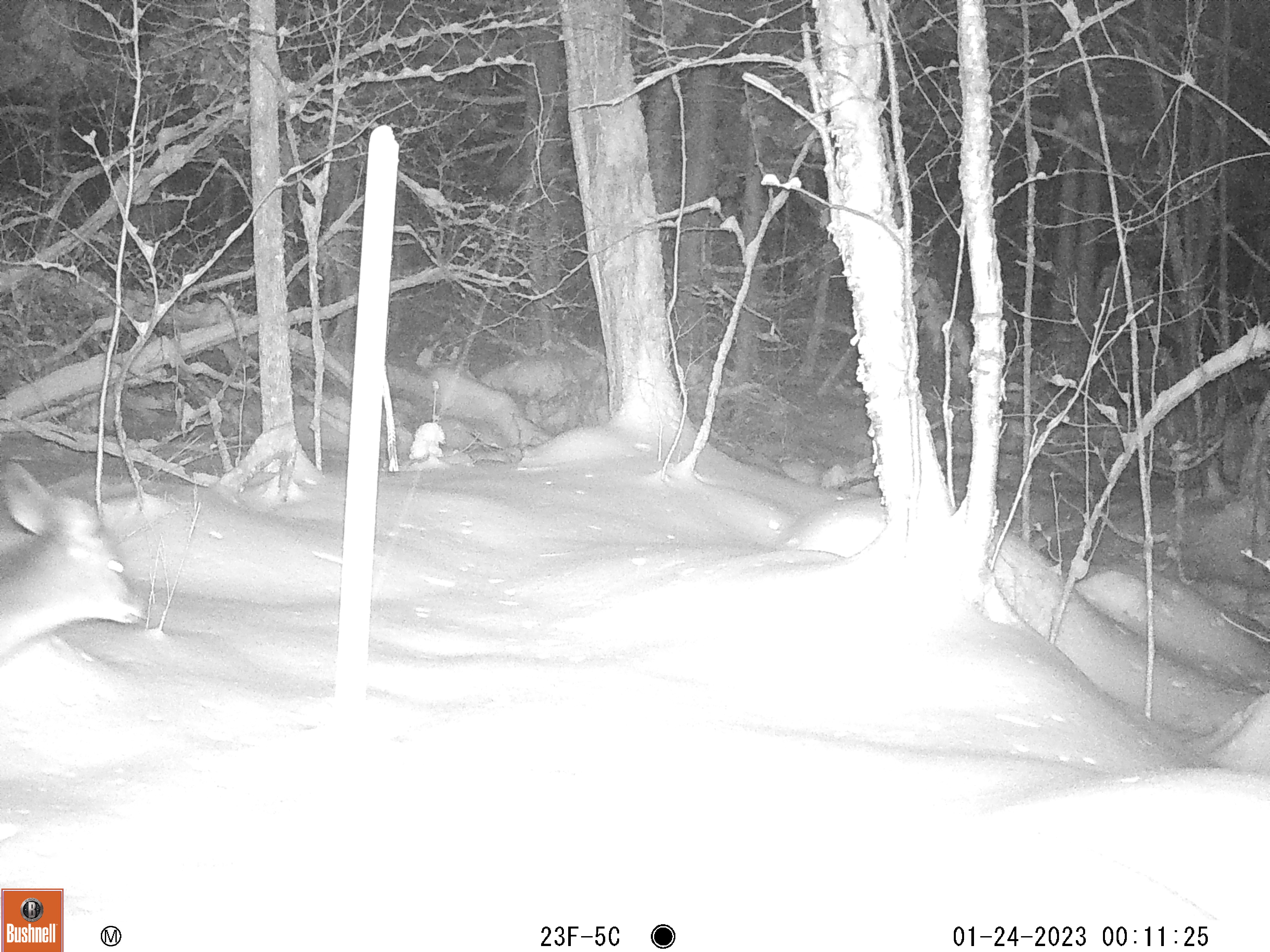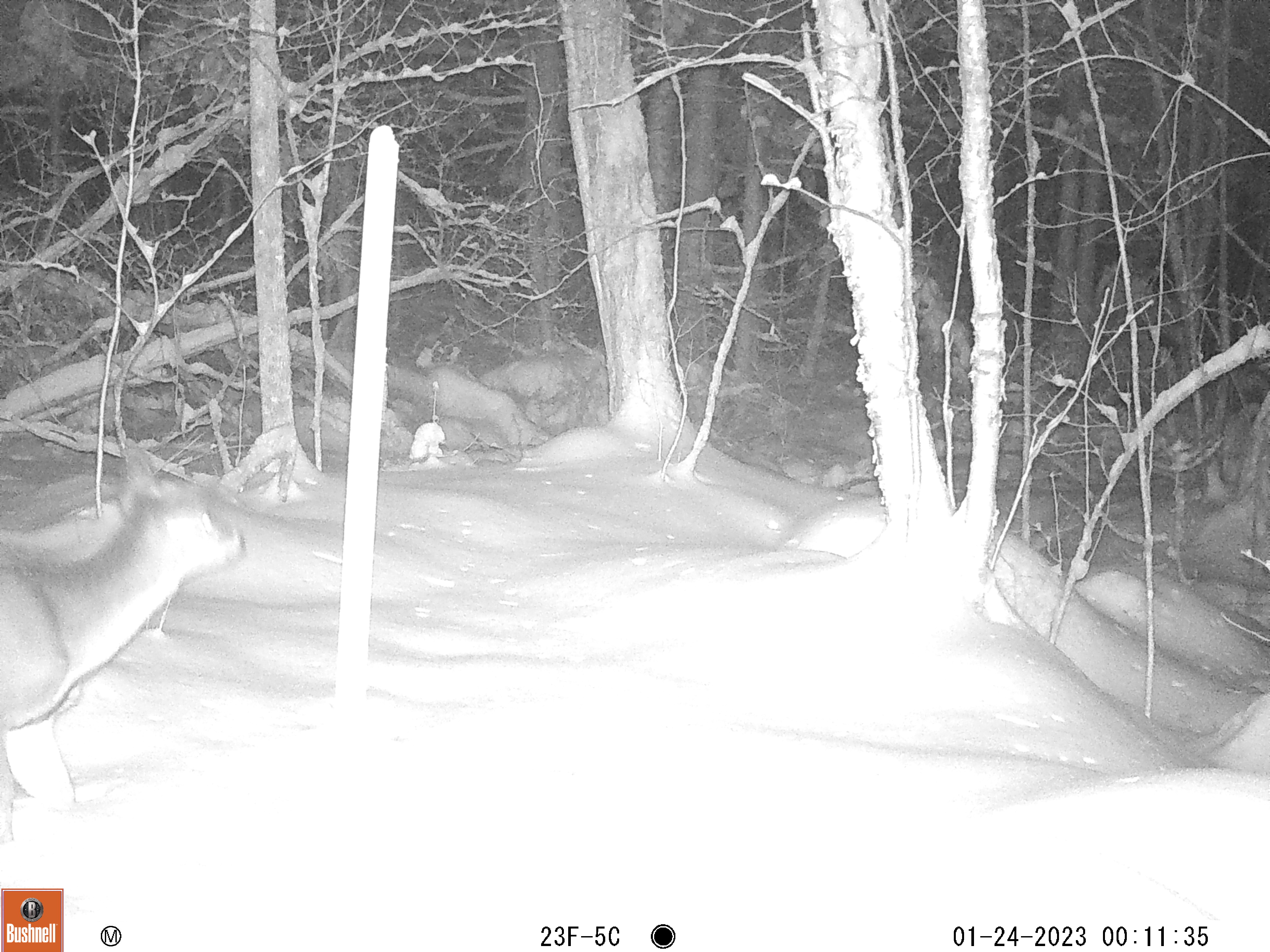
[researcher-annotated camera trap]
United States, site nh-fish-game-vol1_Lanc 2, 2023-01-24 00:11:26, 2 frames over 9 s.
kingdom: Animalia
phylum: Chordata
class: Mammalia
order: Artiodactyla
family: Cervidae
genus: Odocoileus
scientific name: Odocoileus virginianus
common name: white-tailed deer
White-tailed deer (Odocoileus virginianus).